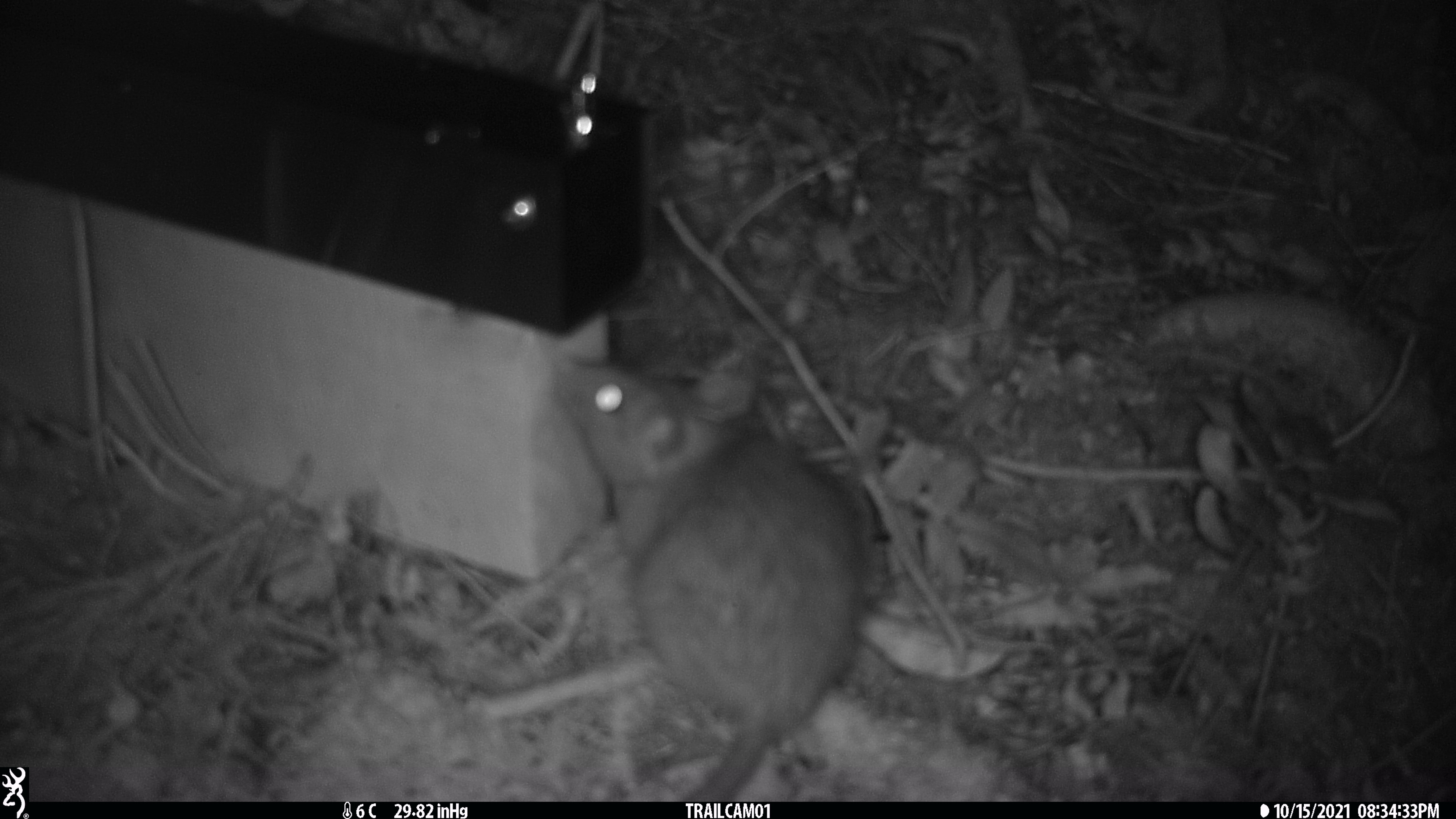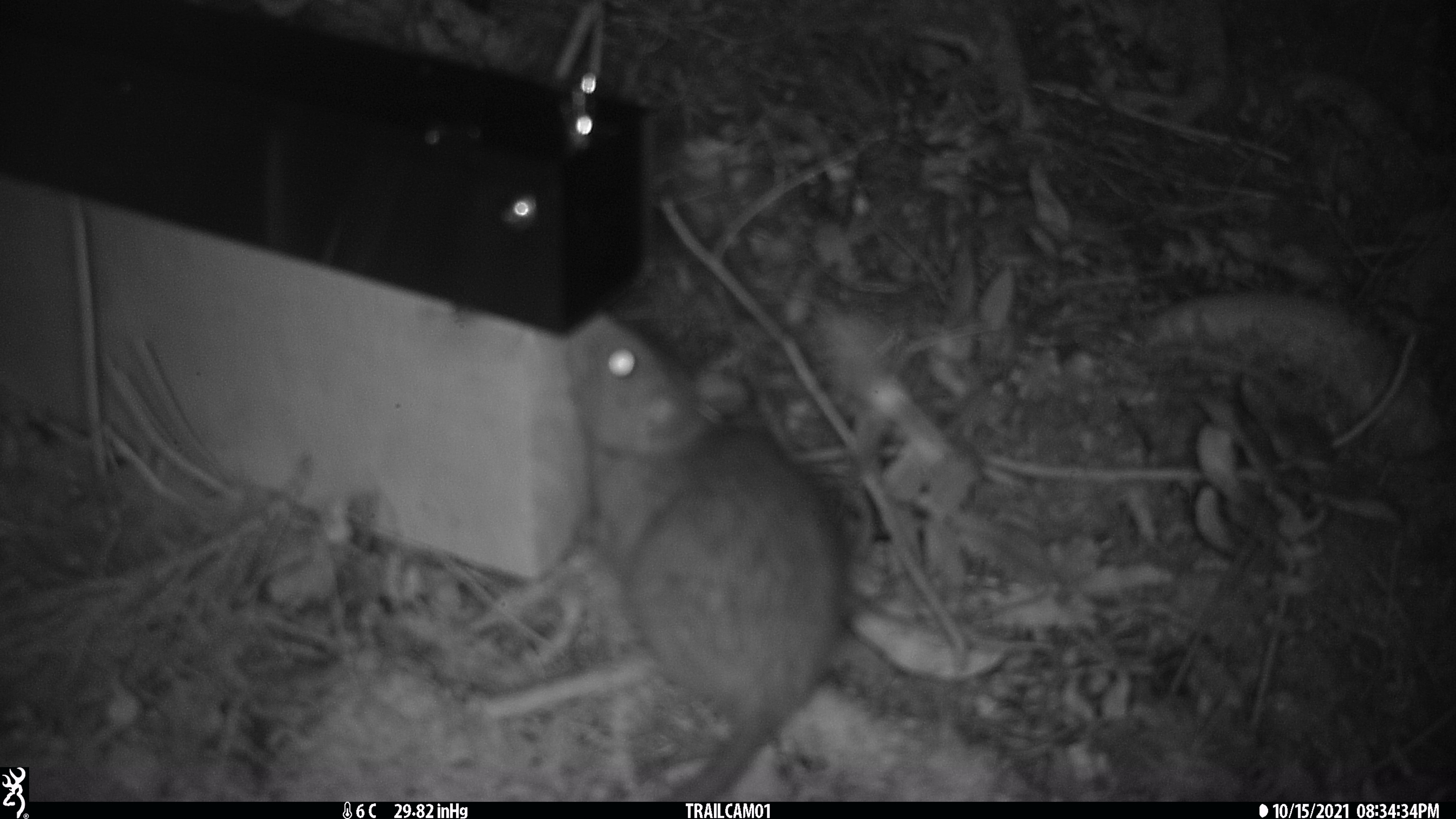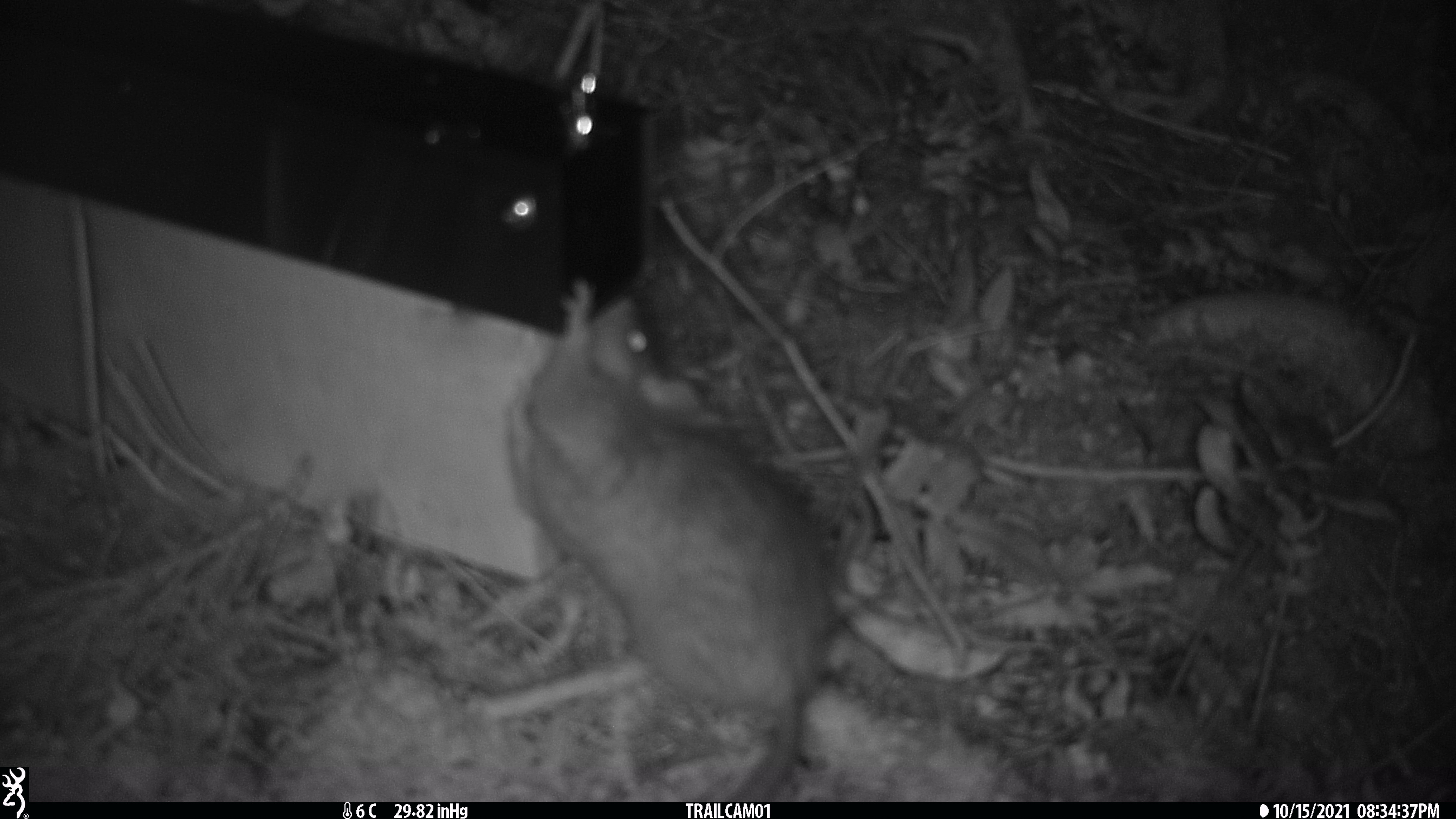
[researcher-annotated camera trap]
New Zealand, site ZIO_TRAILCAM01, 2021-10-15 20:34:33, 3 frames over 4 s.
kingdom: Animalia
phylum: Chordata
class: Mammalia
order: Rodentia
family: Muridae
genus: Rattus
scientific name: Rattus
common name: rat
Rat (Rattus).